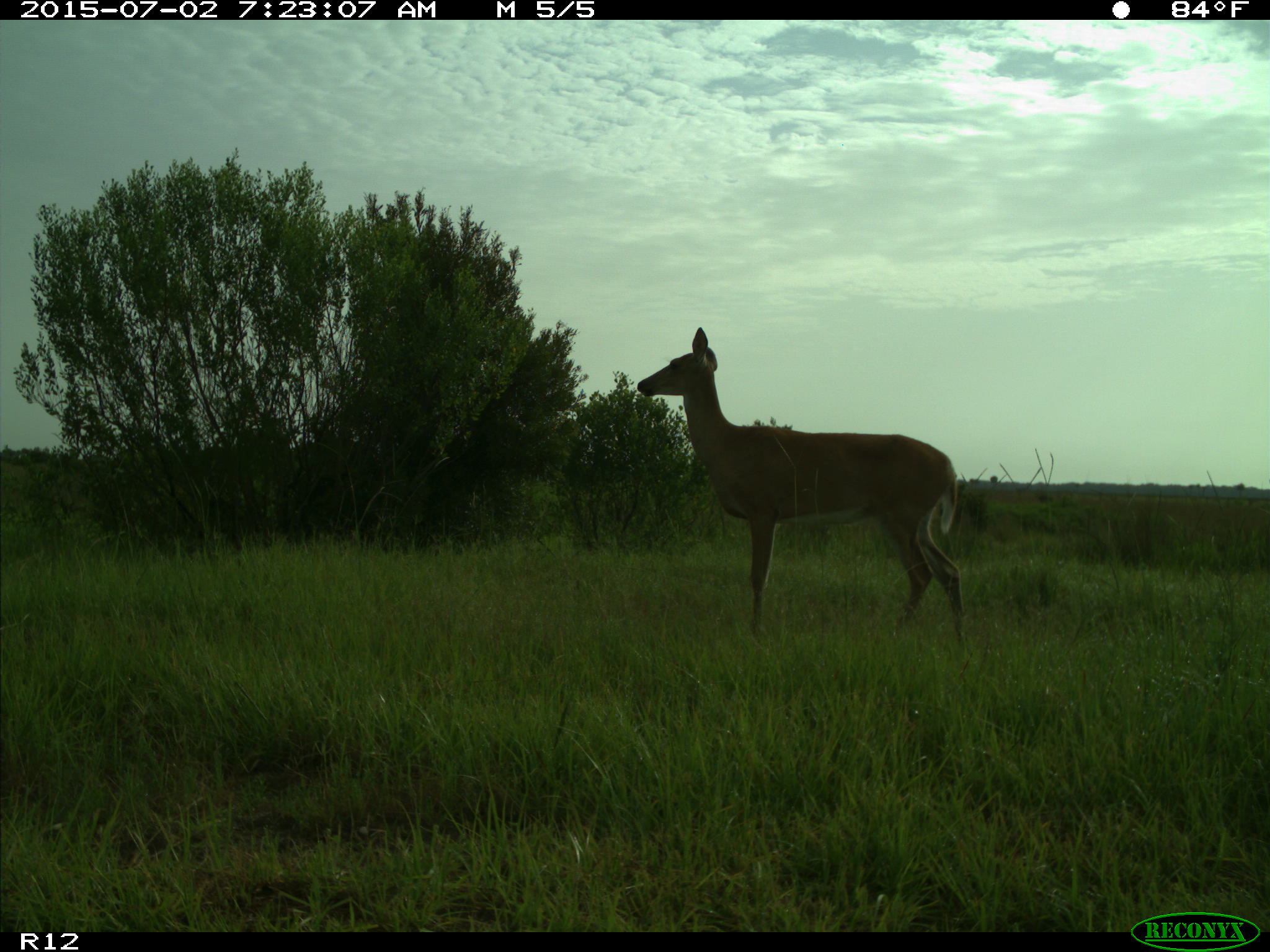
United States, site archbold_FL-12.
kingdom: Animalia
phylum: Chordata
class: Mammalia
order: Artiodactyla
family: Cervidae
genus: Odocoileus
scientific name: Odocoileus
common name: deer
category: unidentified deer